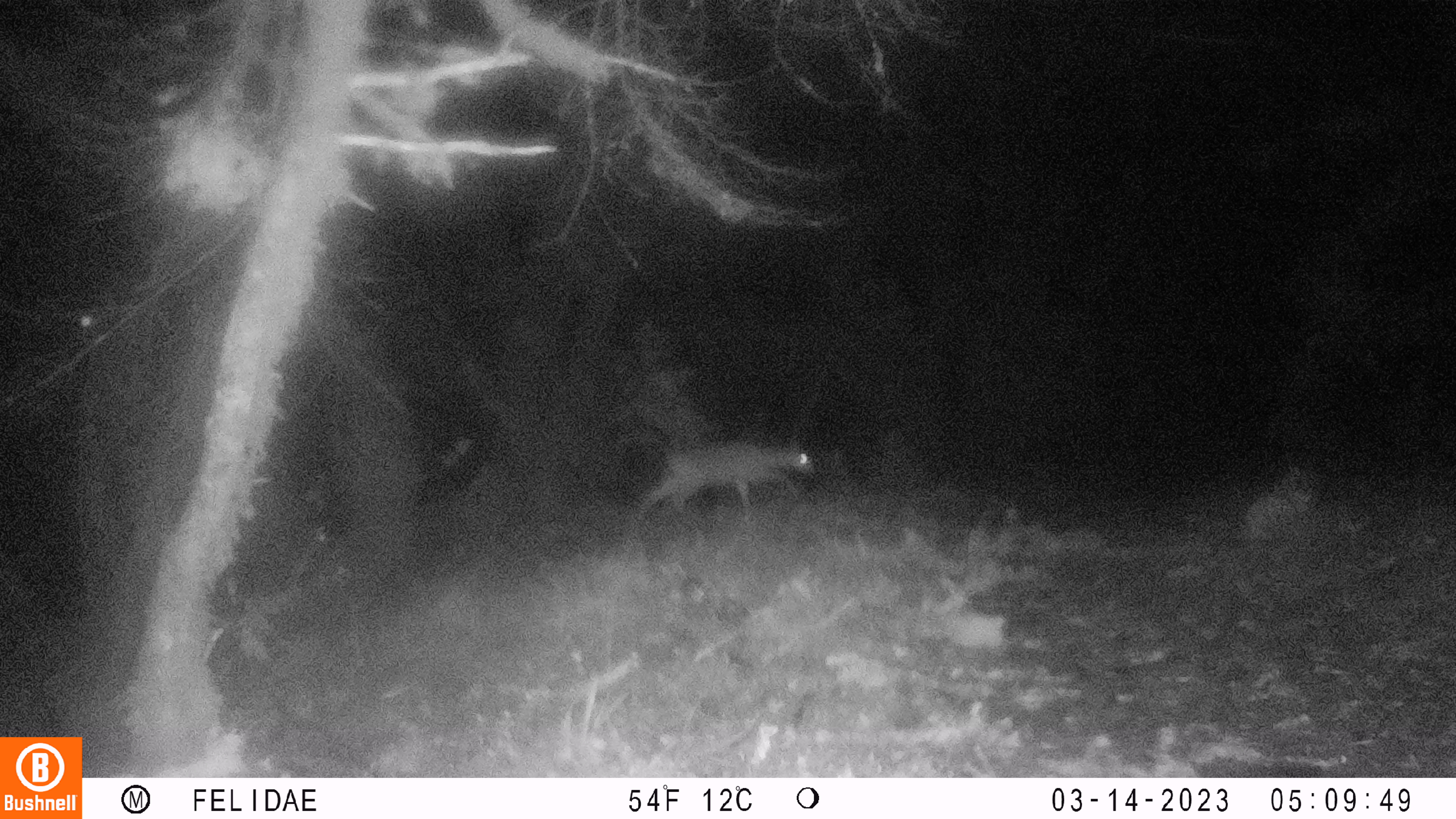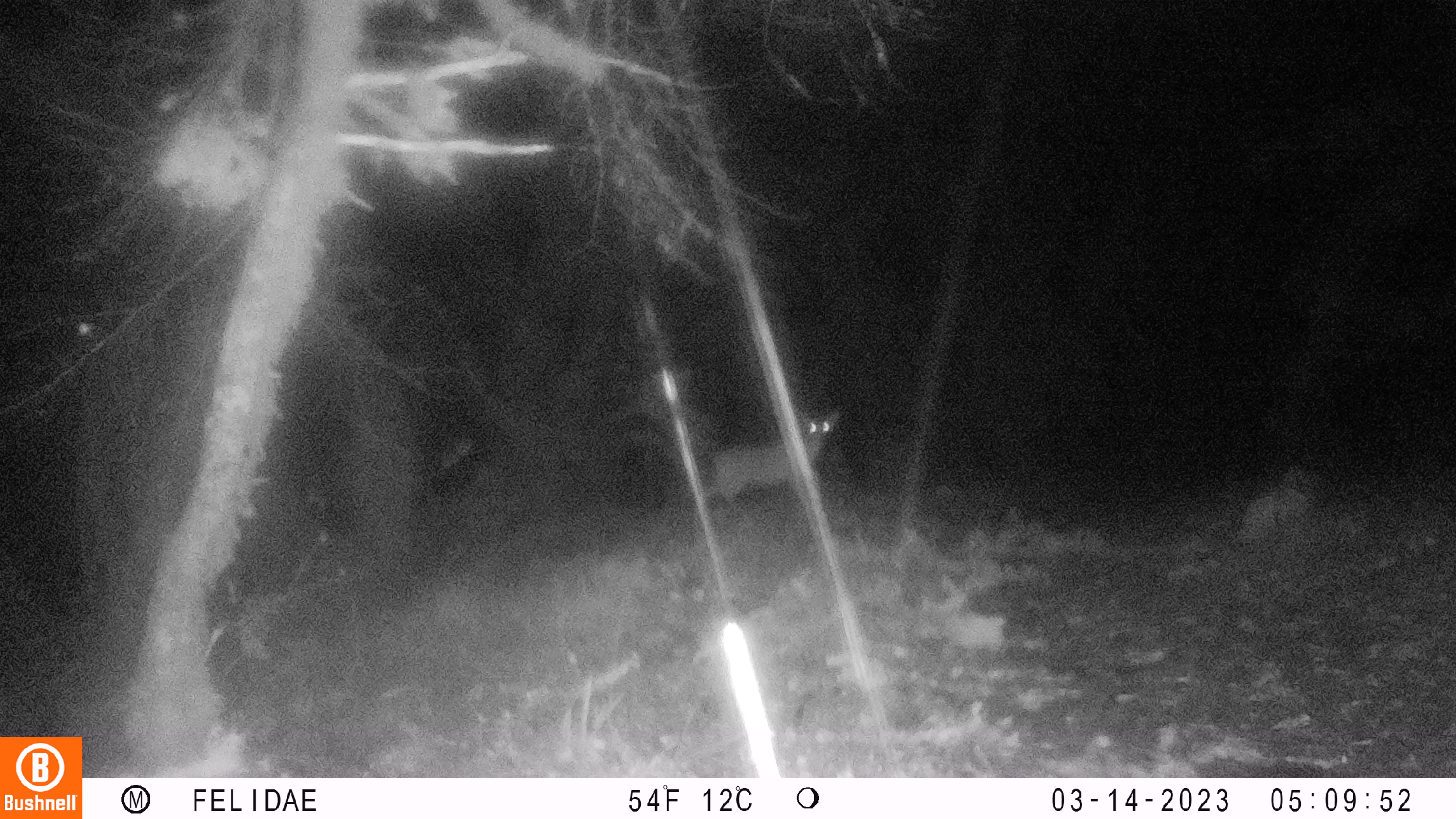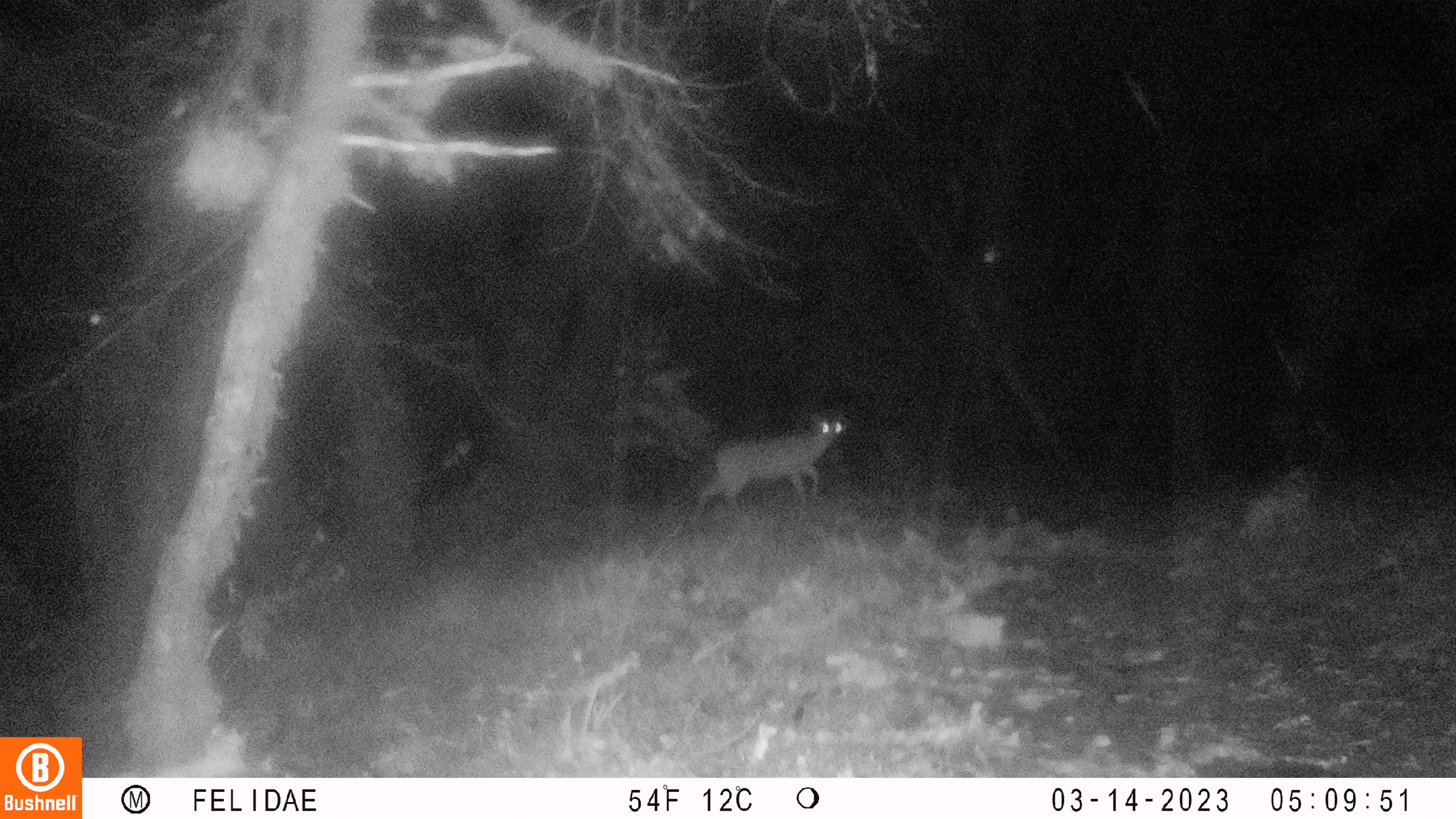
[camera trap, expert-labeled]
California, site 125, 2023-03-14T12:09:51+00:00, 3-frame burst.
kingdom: Animalia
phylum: Chordata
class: Mammalia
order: Artiodactyla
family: Cervidae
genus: Odocoileus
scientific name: Odocoileus hemionus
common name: mule deer